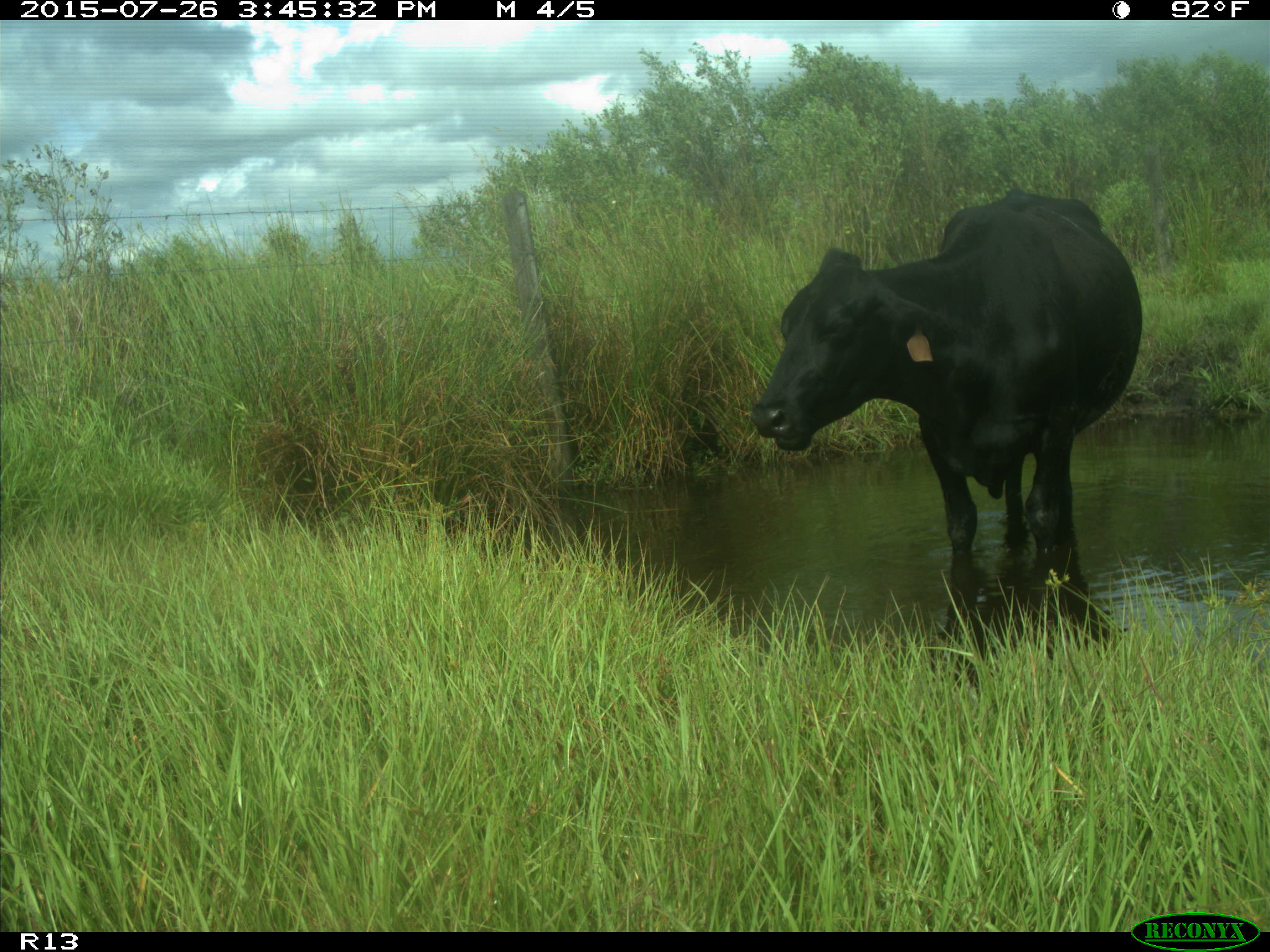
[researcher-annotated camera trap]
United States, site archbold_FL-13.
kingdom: Animalia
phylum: Chordata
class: Mammalia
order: Artiodactyla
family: Bovidae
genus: Bos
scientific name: Bos taurus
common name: domestic cow